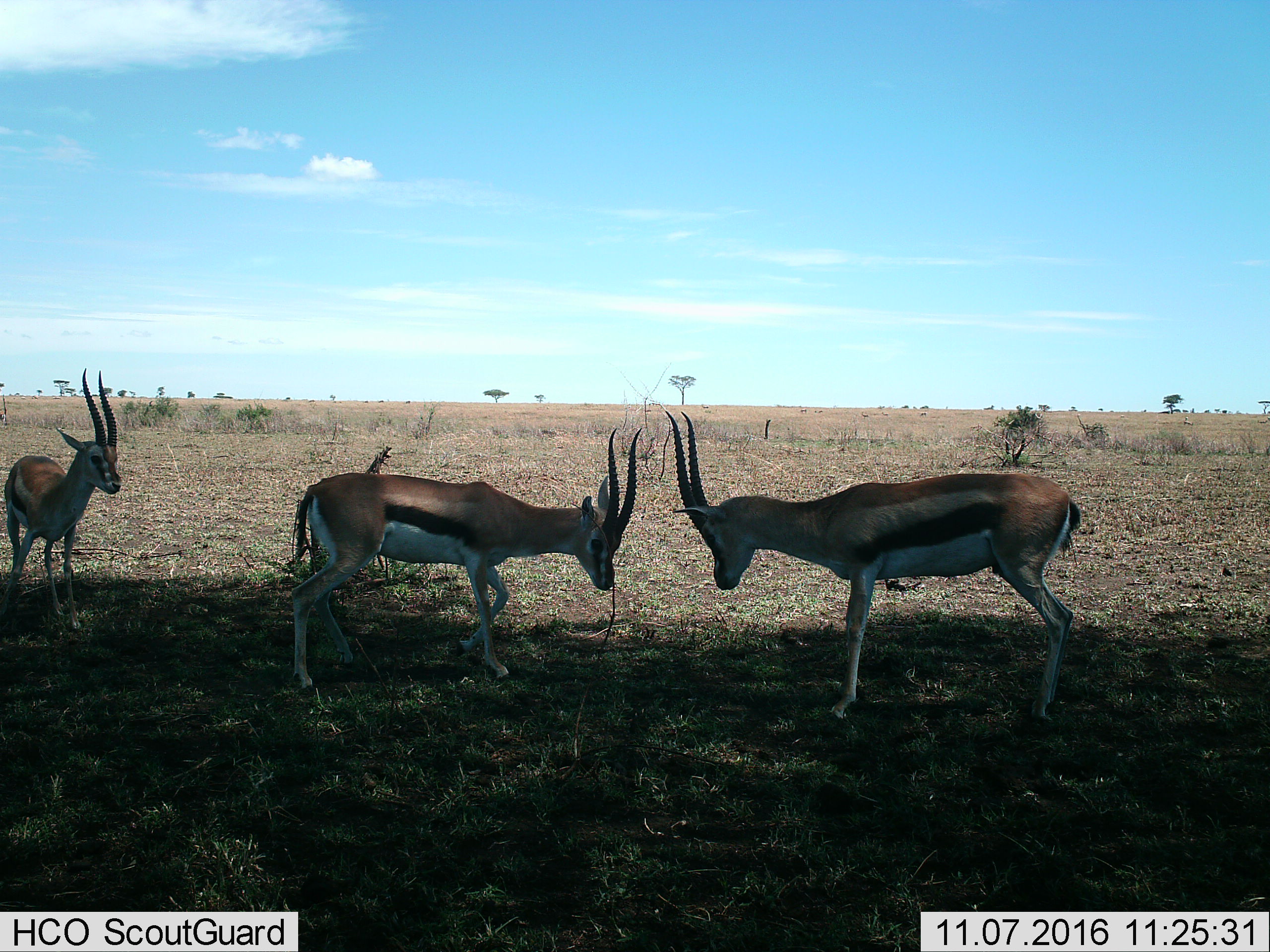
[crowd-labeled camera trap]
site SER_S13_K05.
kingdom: Animalia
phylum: Chordata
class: Mammalia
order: Artiodactyla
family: Bovidae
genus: Eudorcas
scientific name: Eudorcas thomsonii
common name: thomson's gazelle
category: gazellethomsons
Gazellethomsons (thomson's gazelle) (Eudorcas thomsonii), count 3. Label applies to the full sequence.